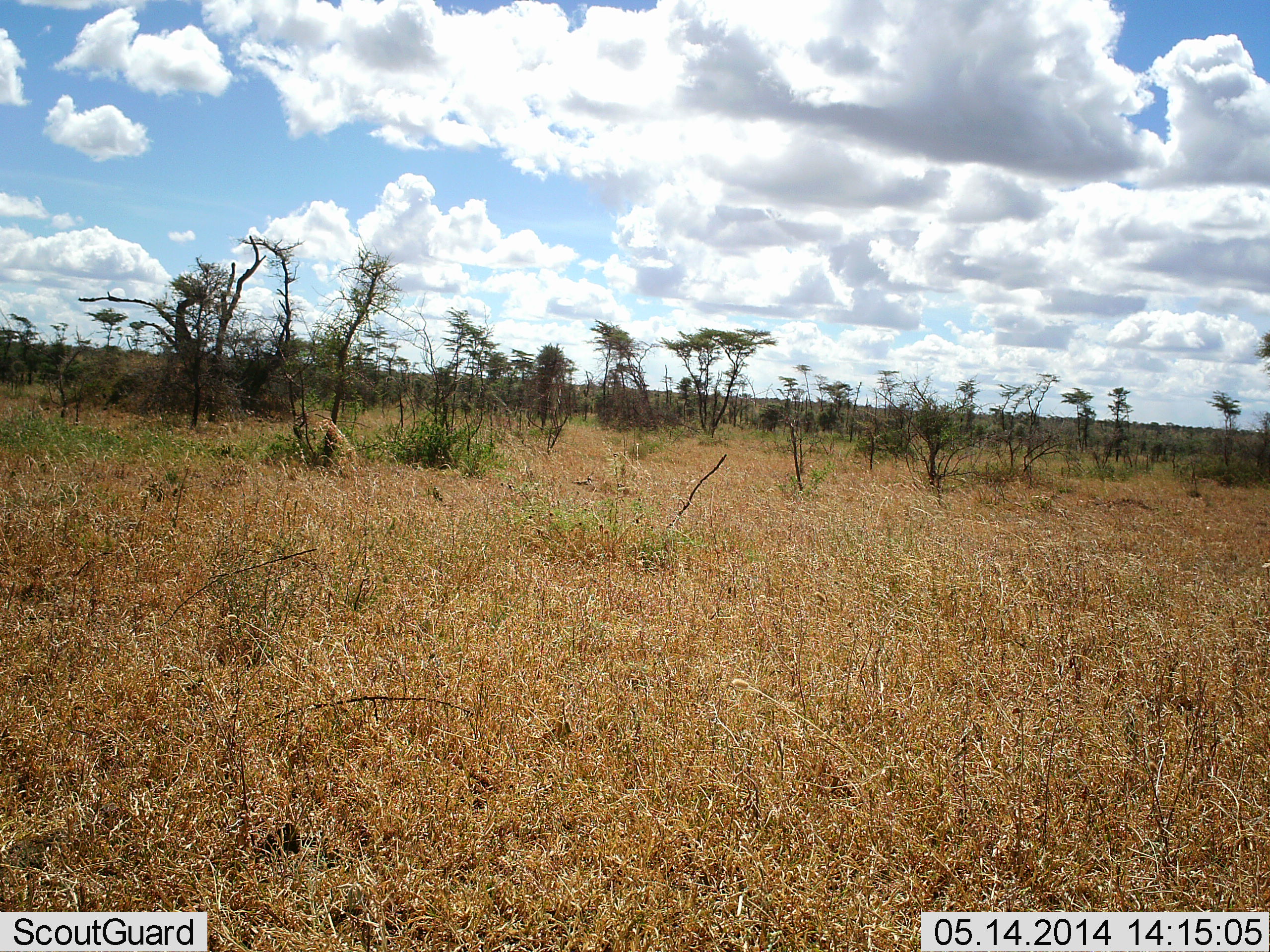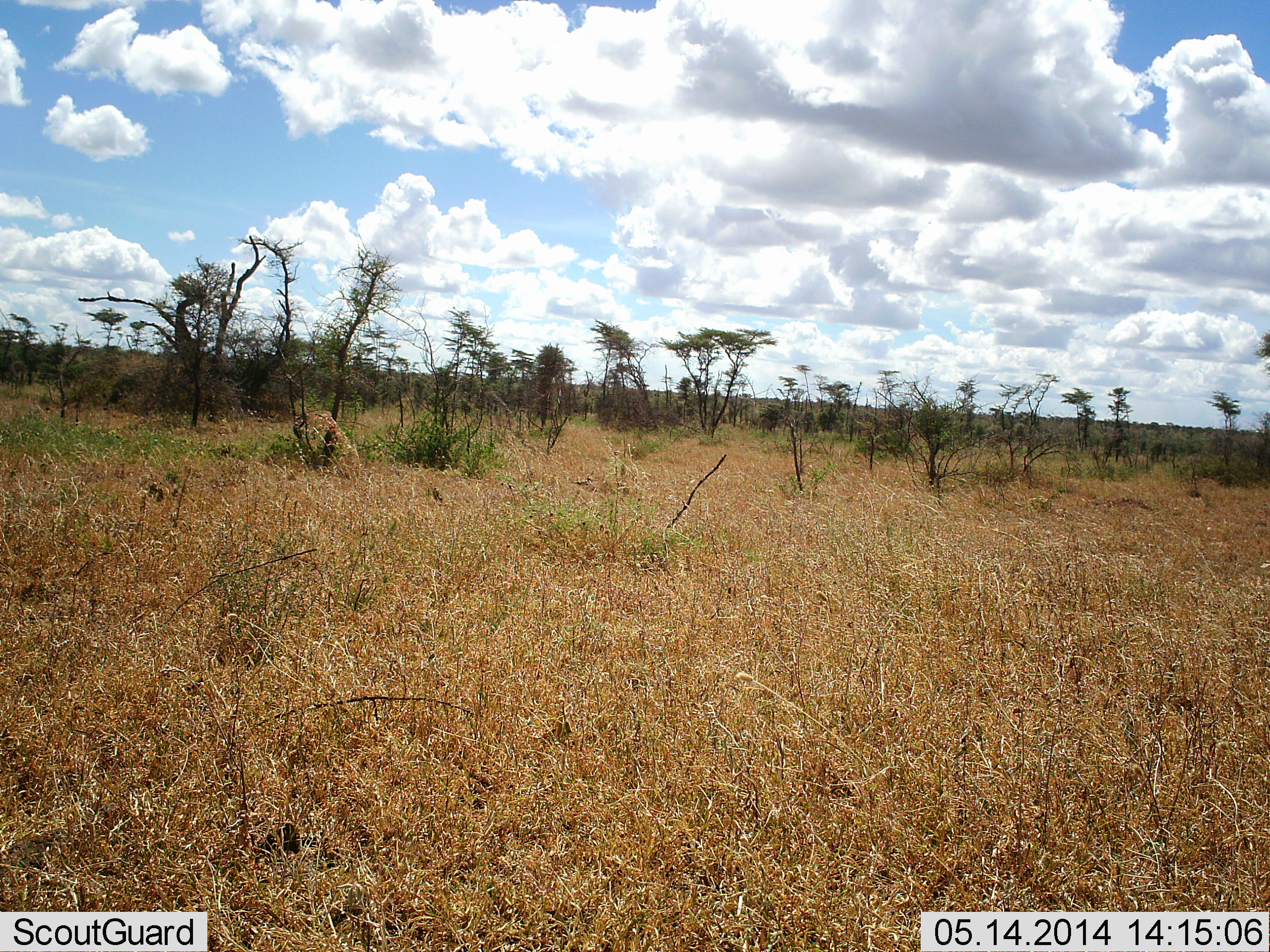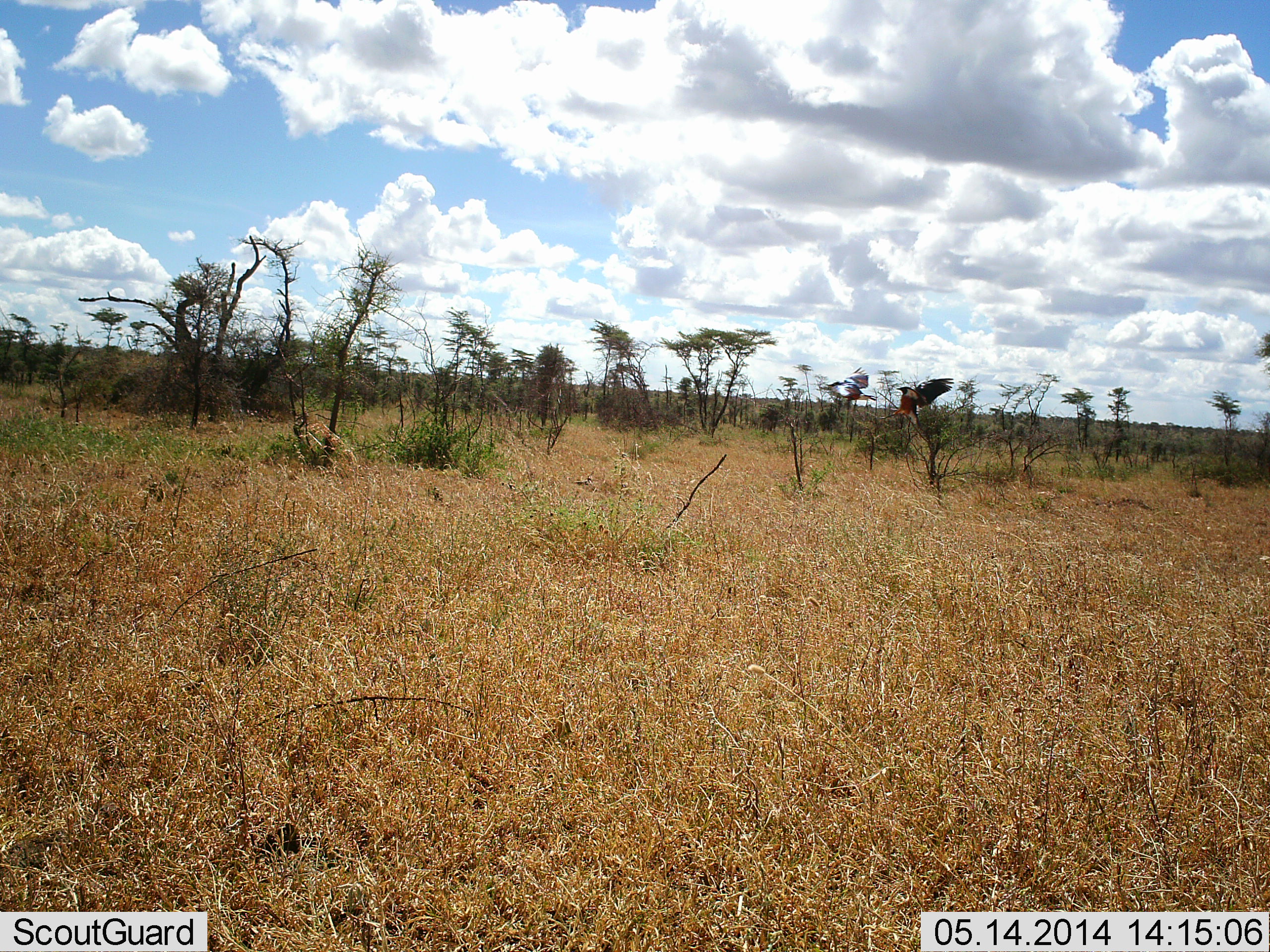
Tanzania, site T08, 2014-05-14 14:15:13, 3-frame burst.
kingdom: Animalia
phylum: Chordata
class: Aves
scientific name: Aves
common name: bird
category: otherbird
Otherbird (bird) (Aves), count 1. Behavior (volunteer vote fractions): standing 0%, resting 0%, moving 82%, interacting 36%. Young present (vote fraction): 0%. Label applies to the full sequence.